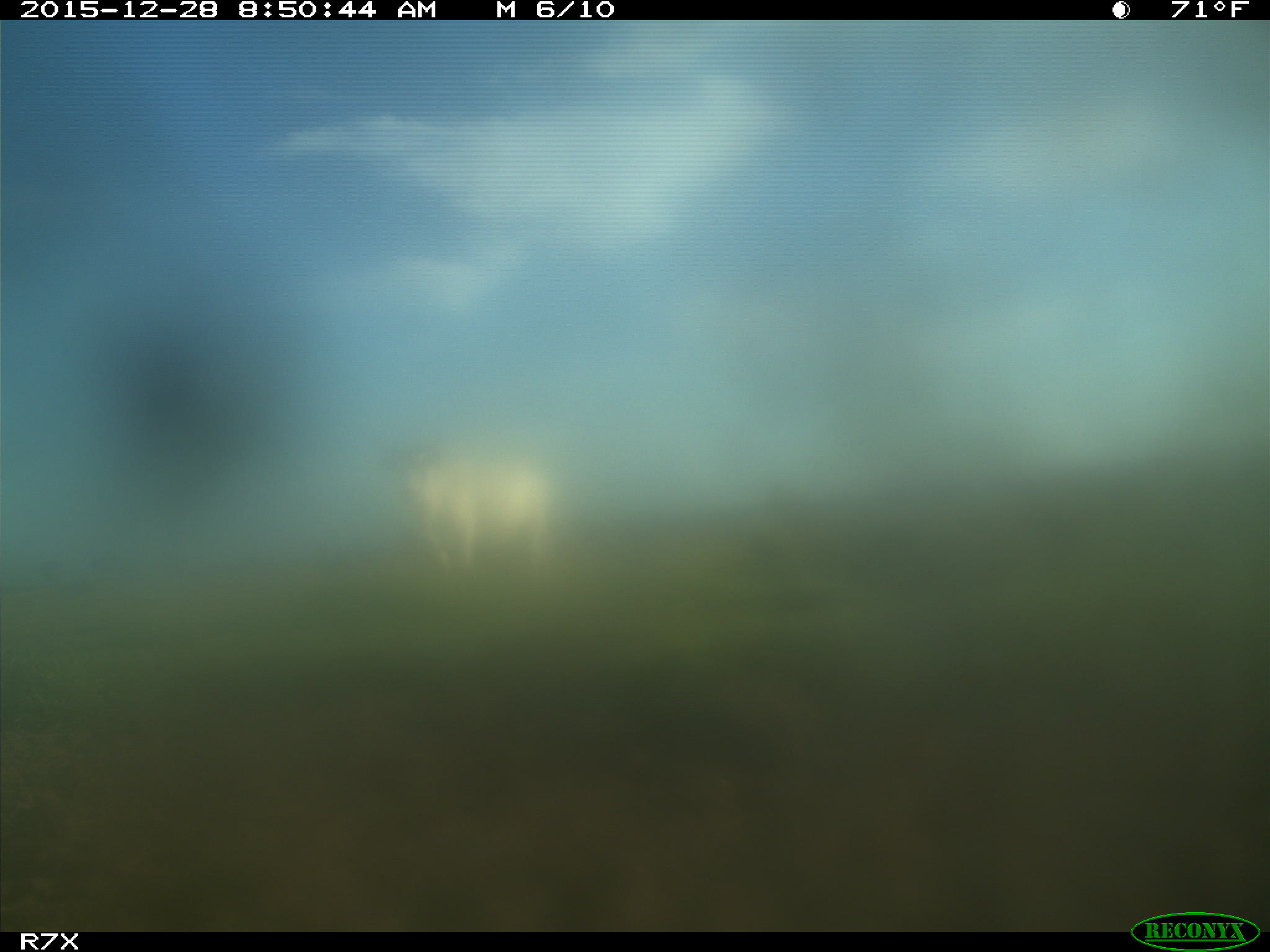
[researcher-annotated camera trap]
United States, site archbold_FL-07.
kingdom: Animalia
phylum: Chordata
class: Mammalia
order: Artiodactyla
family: Bovidae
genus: Bos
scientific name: Bos taurus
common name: domestic cow